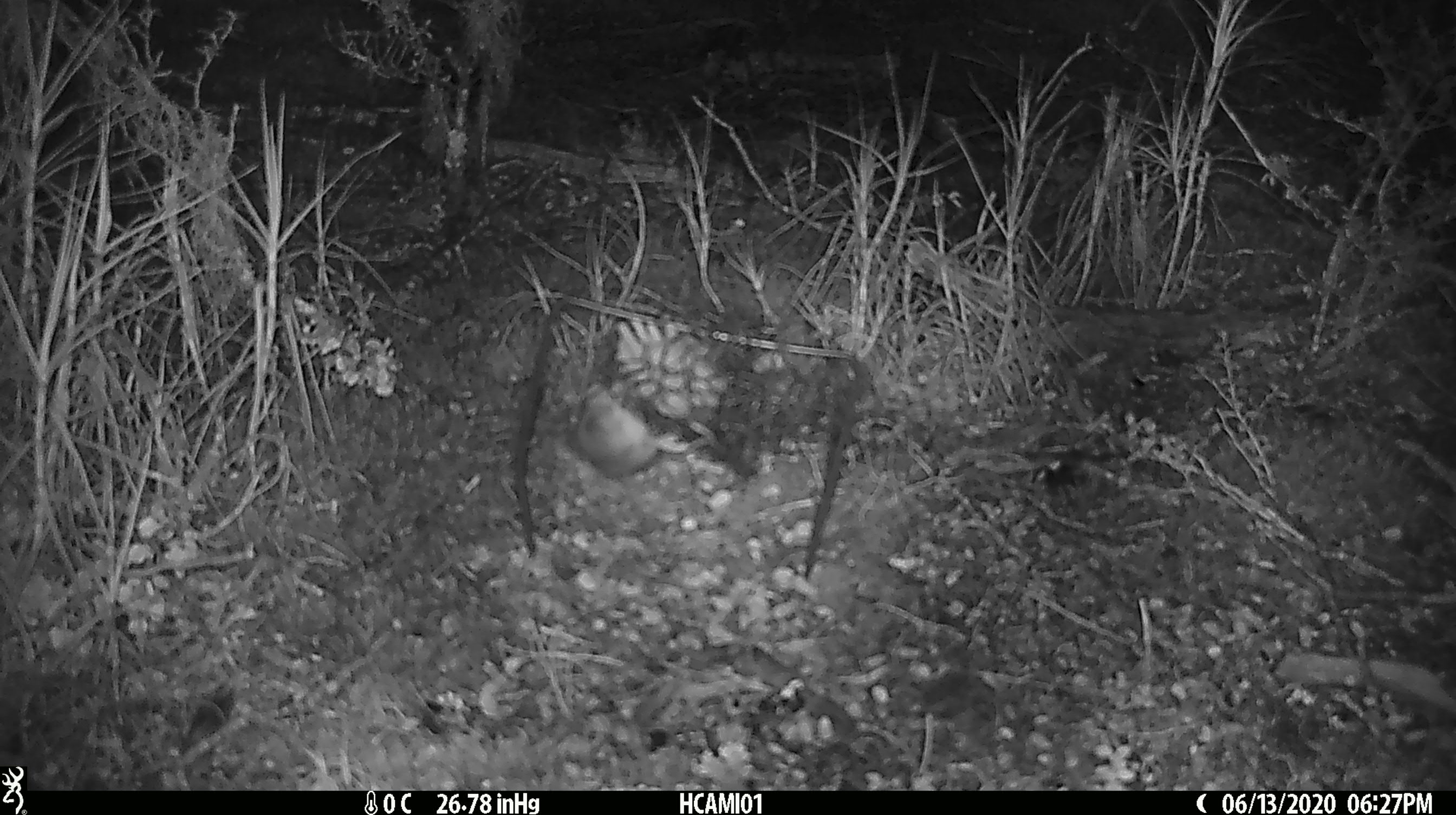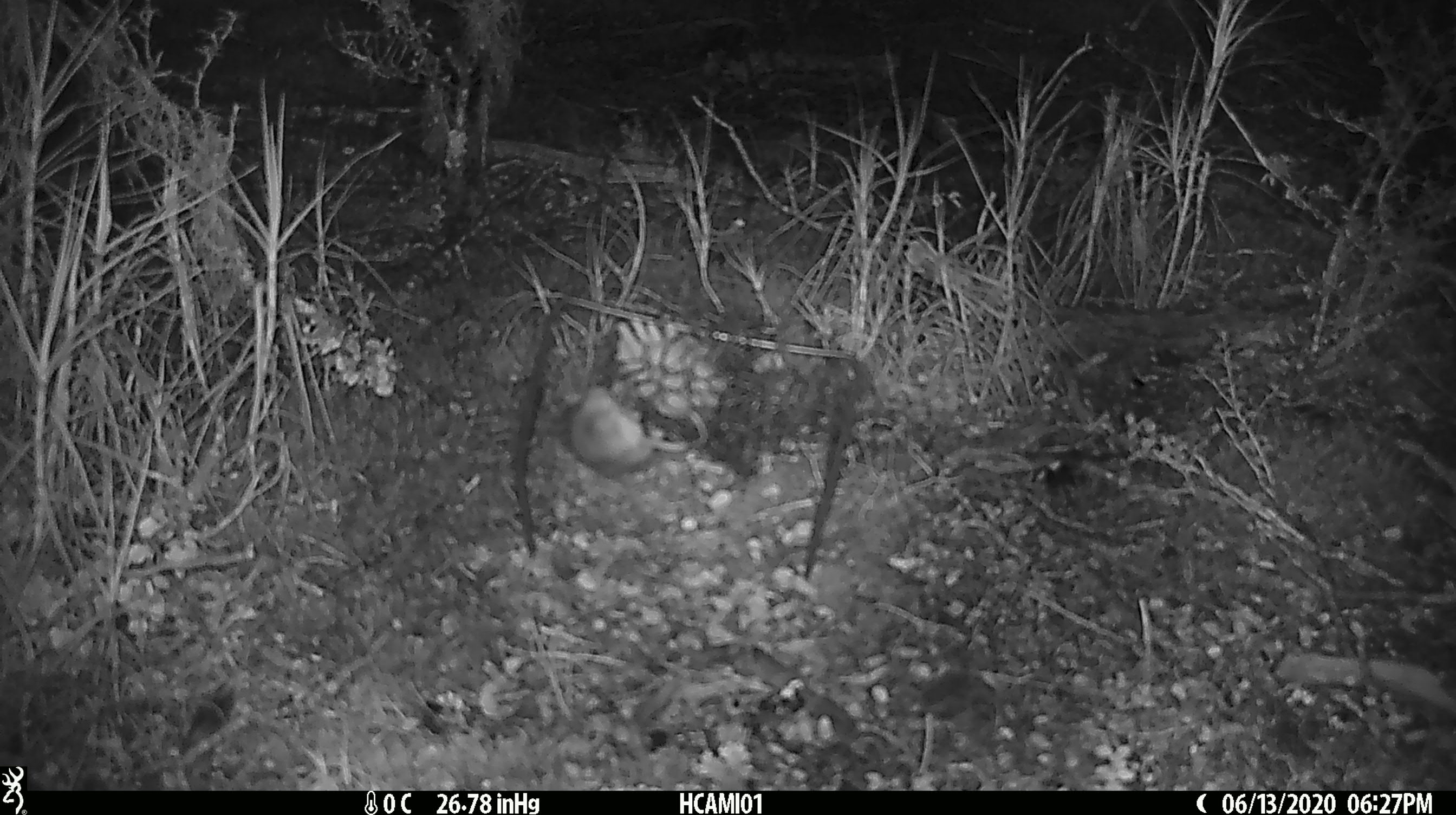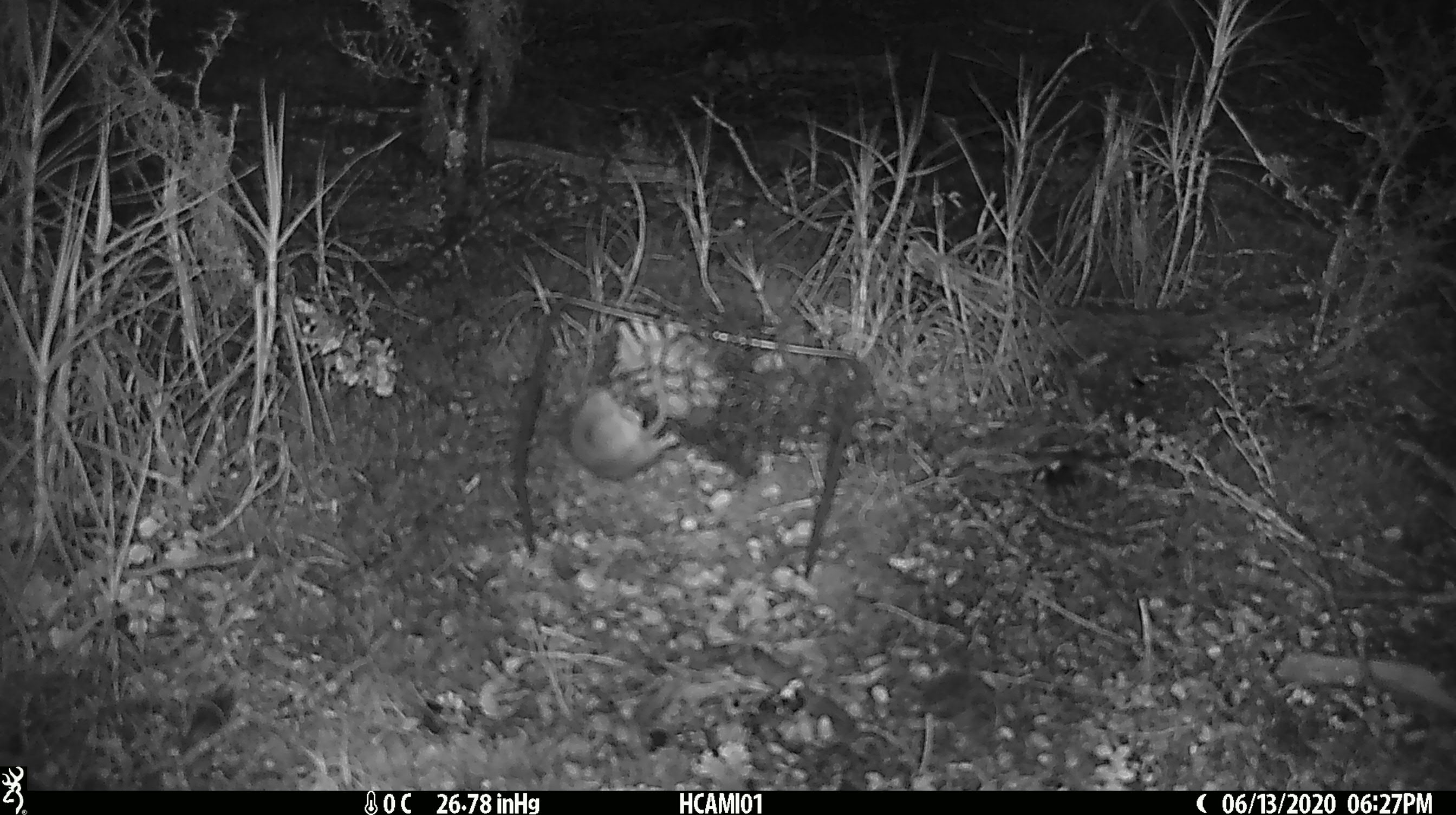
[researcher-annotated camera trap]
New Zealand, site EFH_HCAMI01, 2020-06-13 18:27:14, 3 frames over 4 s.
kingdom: Animalia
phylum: Chordata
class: Mammalia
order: Rodentia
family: Muridae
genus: Mus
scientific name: Mus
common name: mouse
Mouse (Mus).